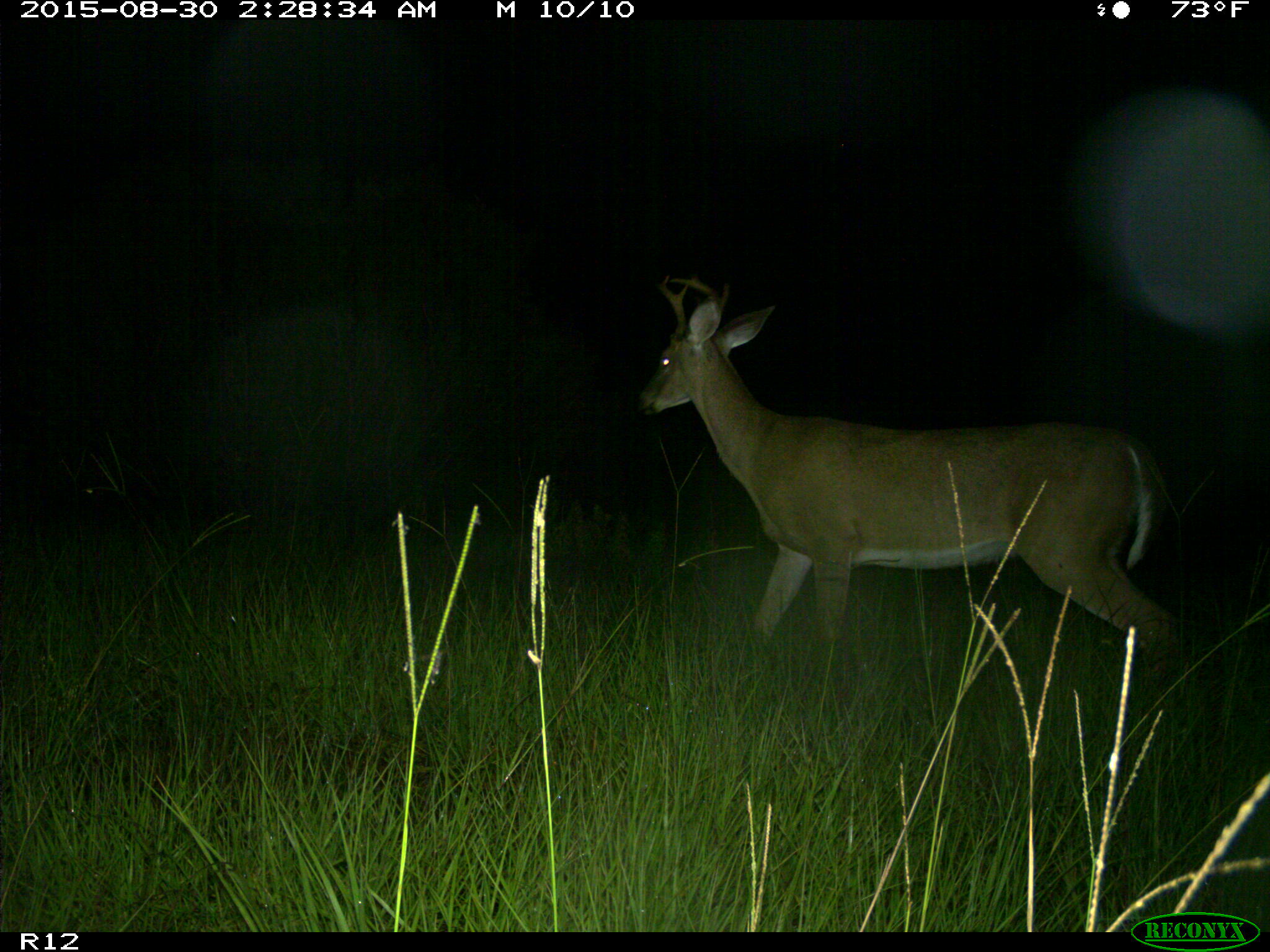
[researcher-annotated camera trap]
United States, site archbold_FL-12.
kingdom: Animalia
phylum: Chordata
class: Mammalia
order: Artiodactyla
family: Cervidae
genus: Odocoileus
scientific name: Odocoileus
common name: deer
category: unidentified deer